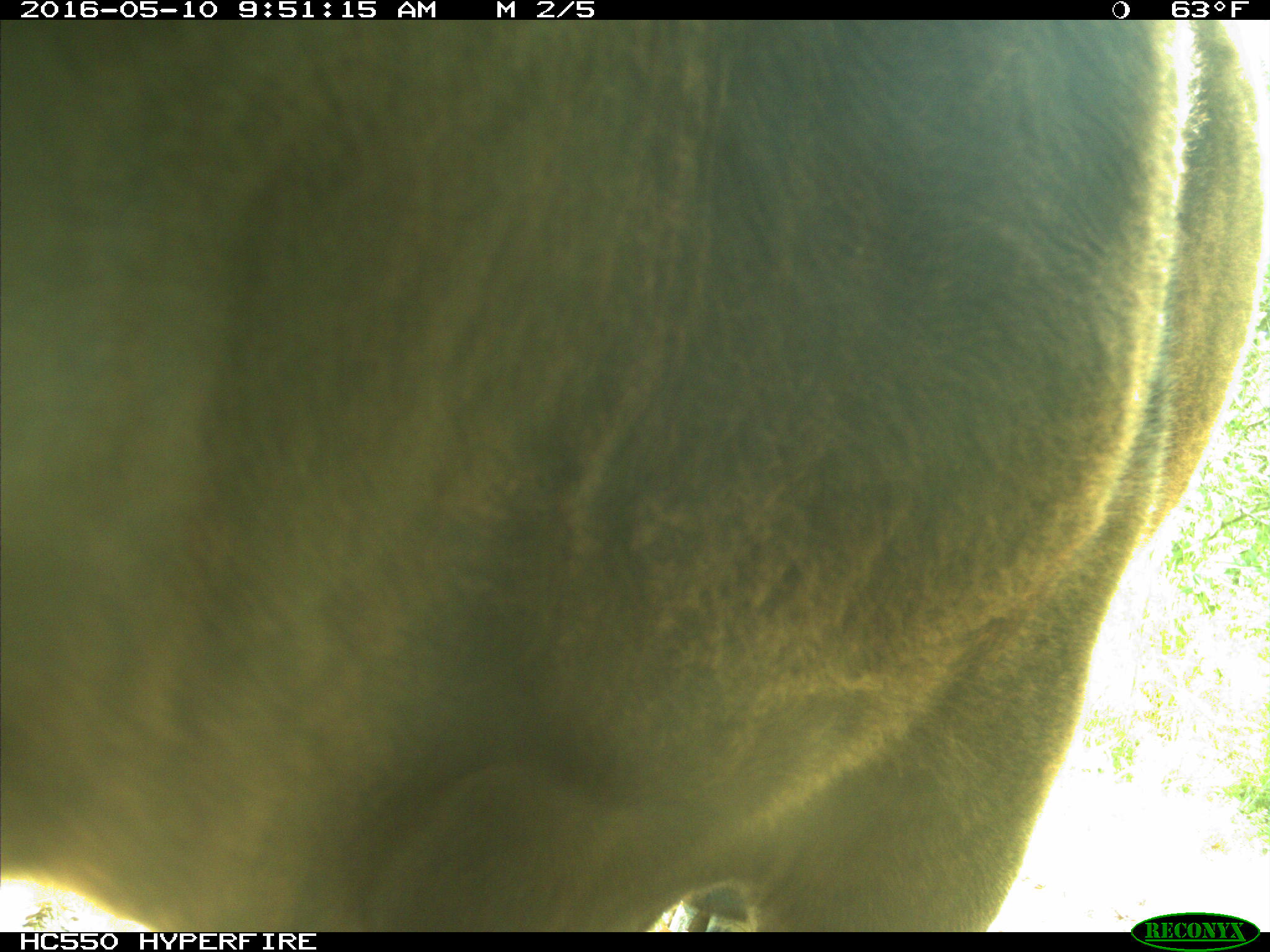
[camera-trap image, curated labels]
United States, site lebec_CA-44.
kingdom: Animalia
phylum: Chordata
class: Mammalia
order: Artiodactyla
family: Bovidae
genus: Bos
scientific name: Bos taurus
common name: domestic cow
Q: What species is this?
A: Bos taurus (domestic cow).